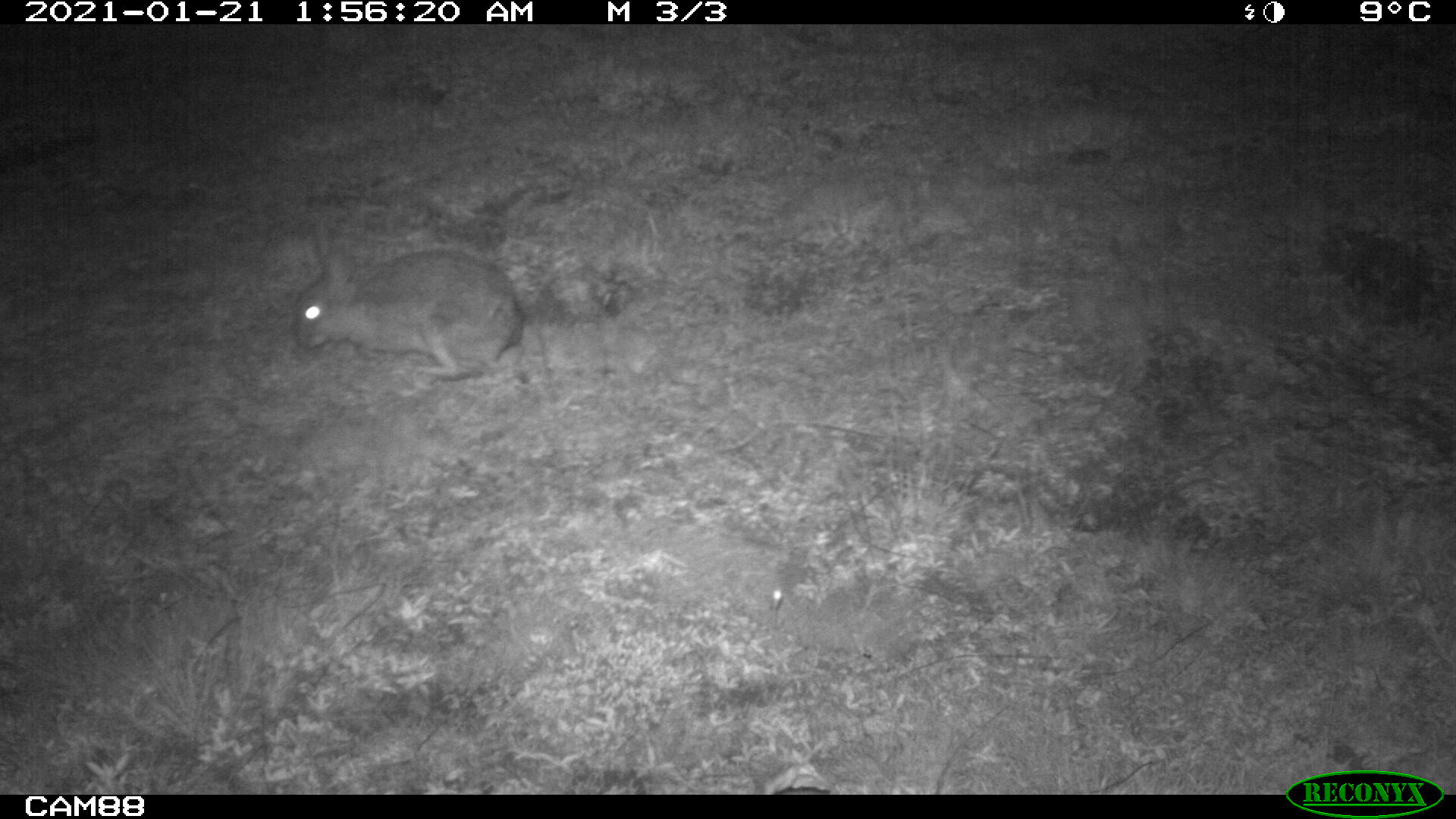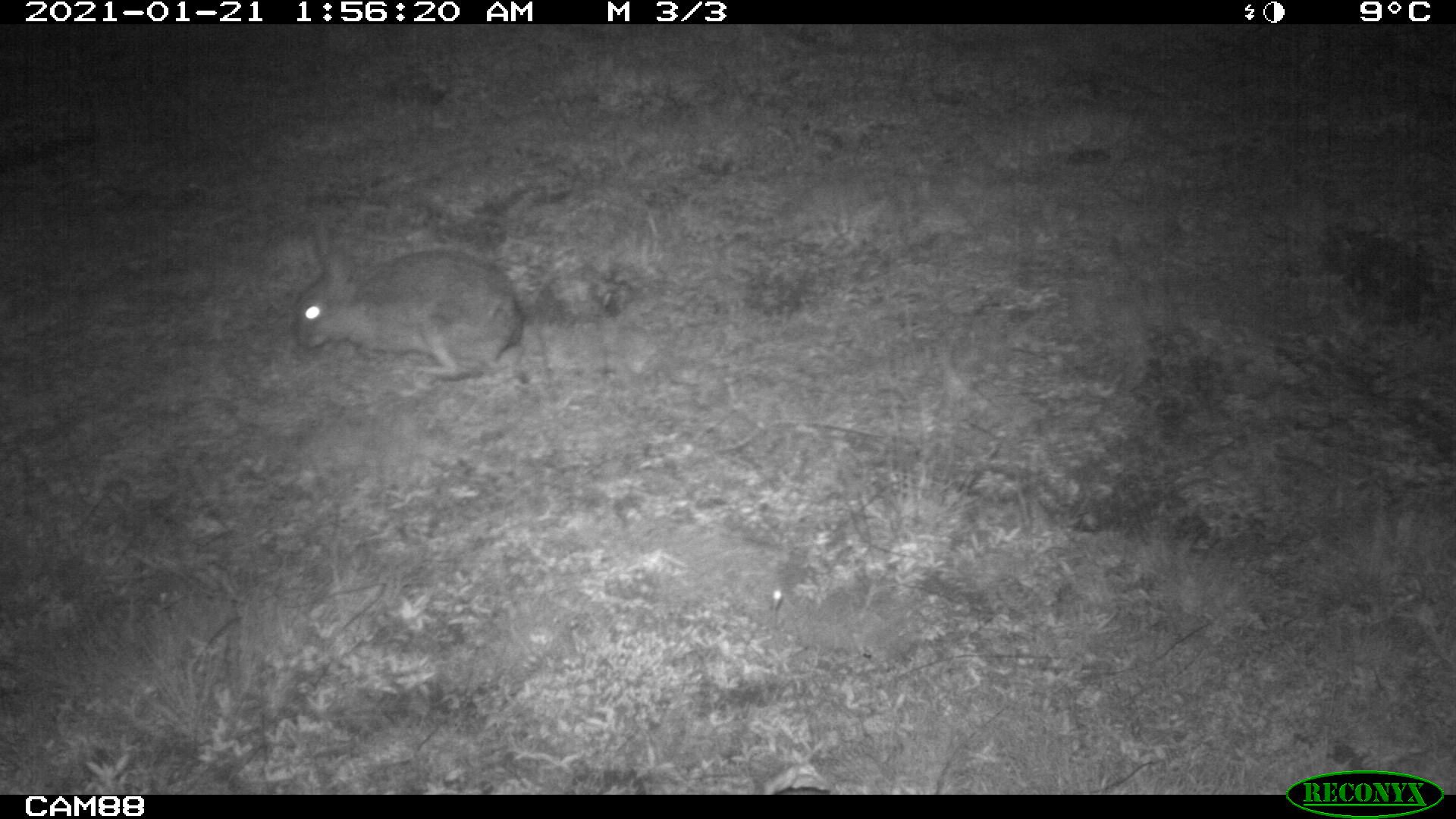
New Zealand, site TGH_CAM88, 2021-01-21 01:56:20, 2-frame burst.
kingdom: Animalia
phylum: Chordata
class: Mammalia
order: Lagomorpha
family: Leporidae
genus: Oryctolagus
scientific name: Oryctolagus cuniculus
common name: european rabbit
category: rabbit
Rabbit (european rabbit) (Oryctolagus cuniculus).